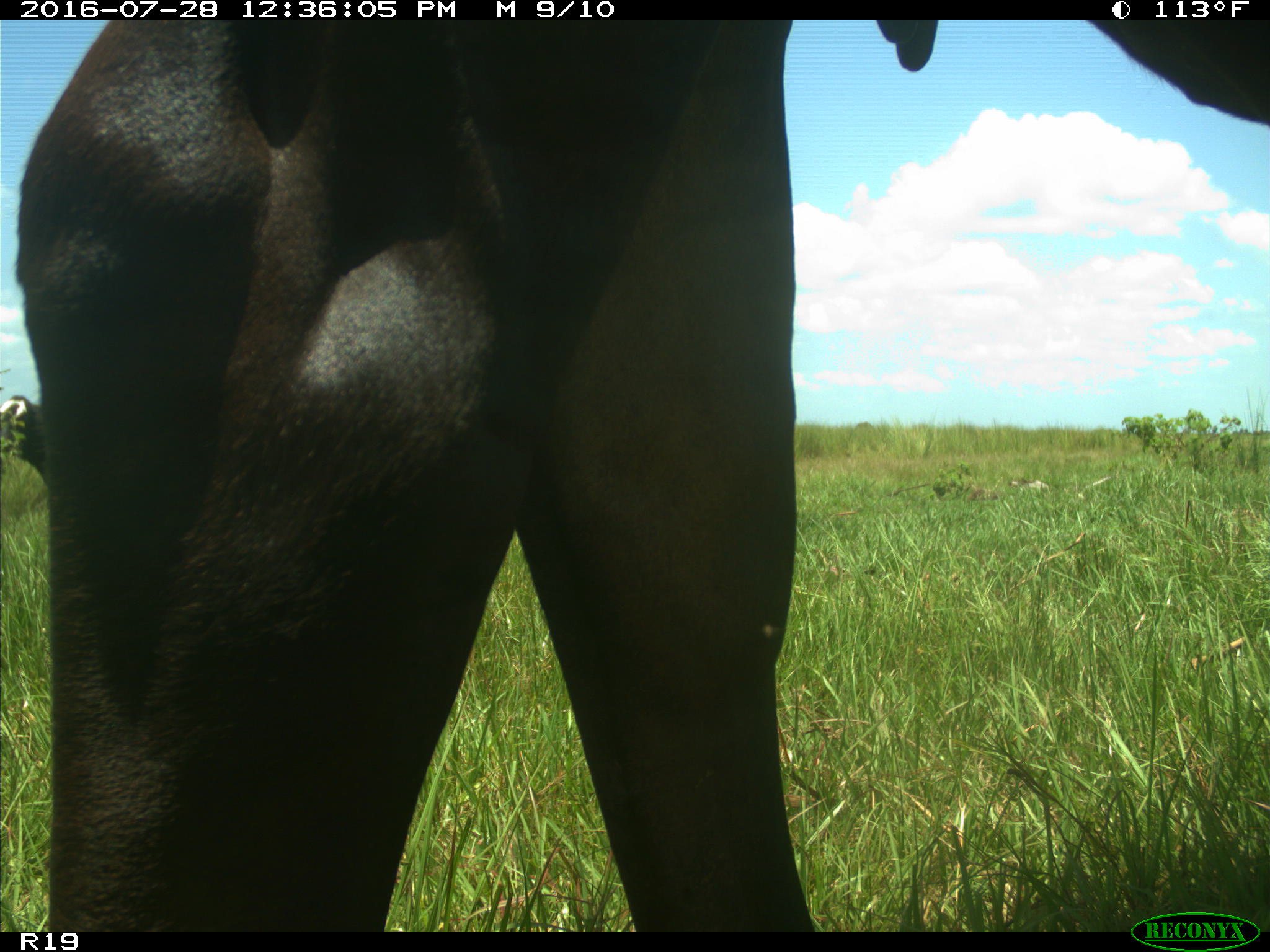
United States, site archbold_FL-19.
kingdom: Animalia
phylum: Chordata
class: Mammalia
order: Artiodactyla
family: Bovidae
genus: Bos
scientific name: Bos taurus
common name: domestic cow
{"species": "Bos taurus (domestic cow)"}